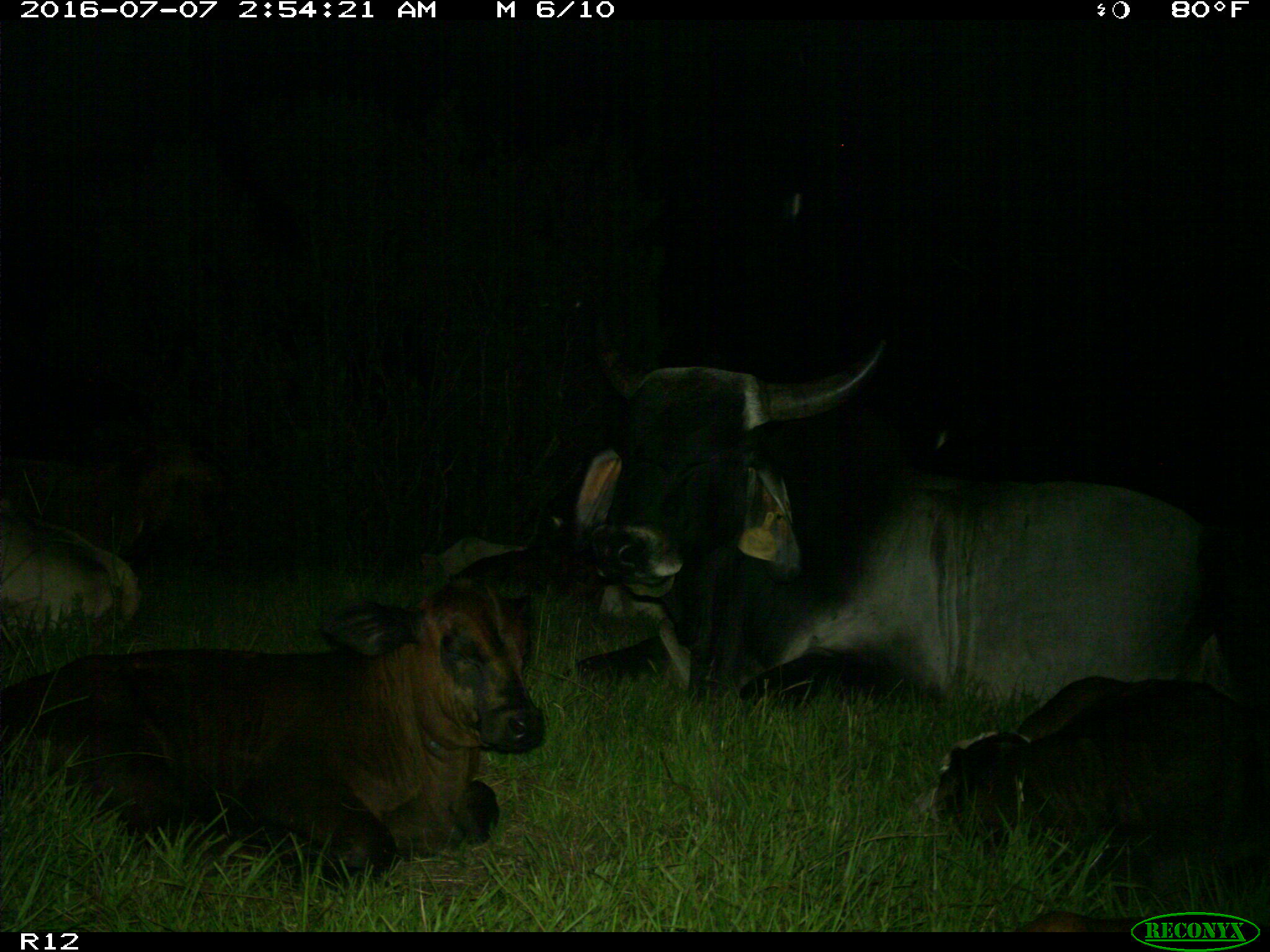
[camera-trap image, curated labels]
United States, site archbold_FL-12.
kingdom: Animalia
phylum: Chordata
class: Mammalia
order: Artiodactyla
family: Bovidae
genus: Bos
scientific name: Bos taurus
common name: domestic cow